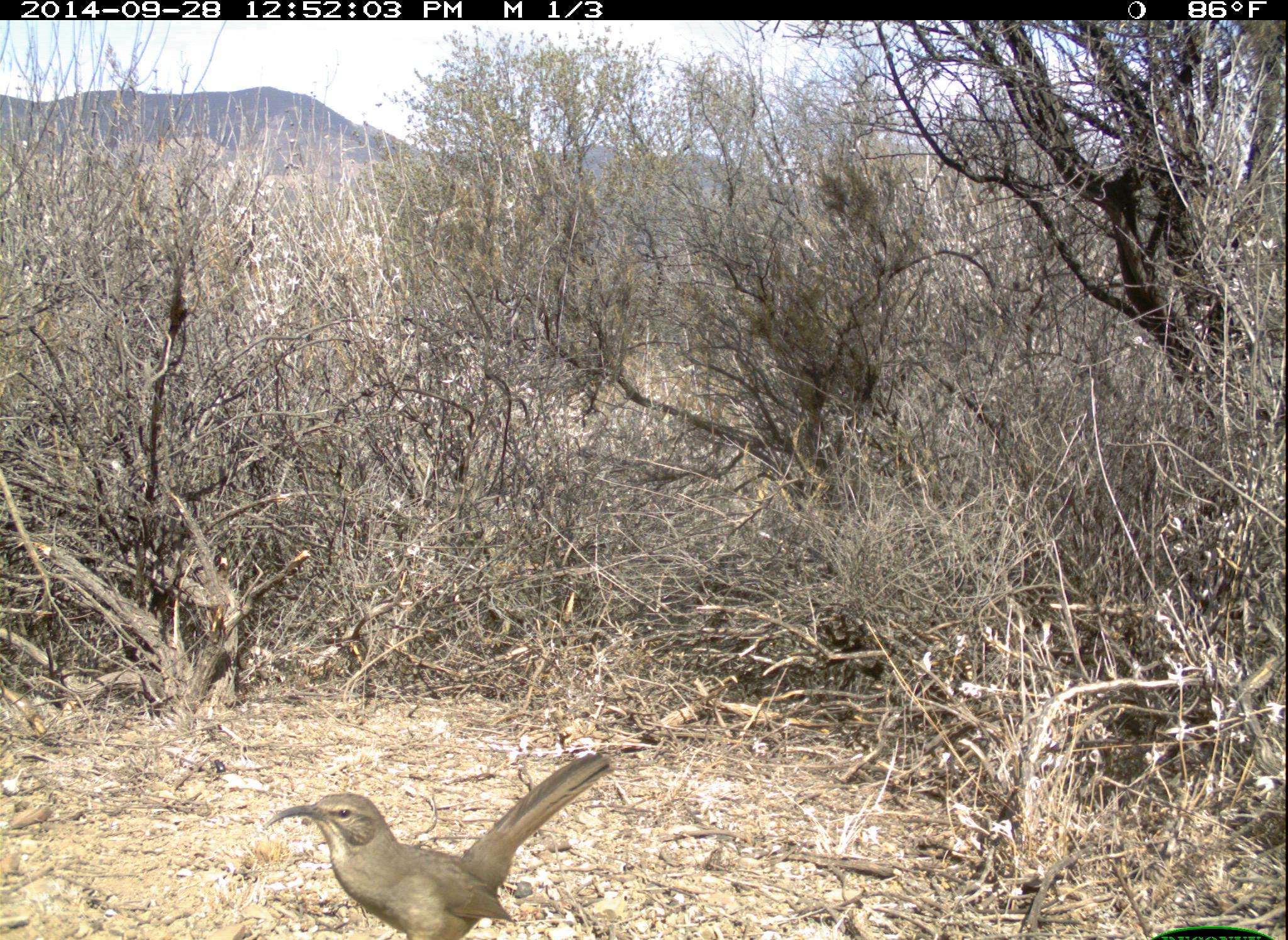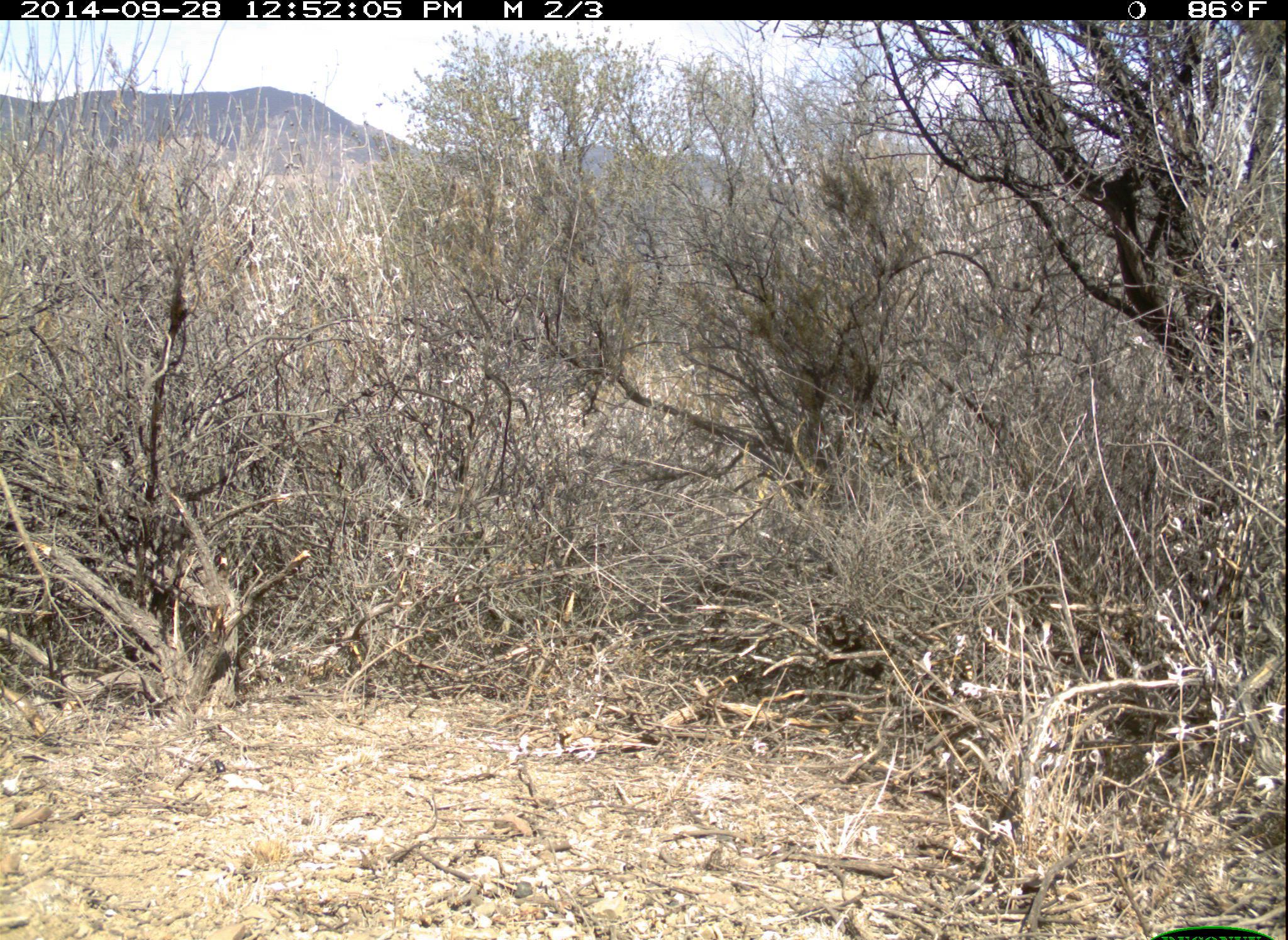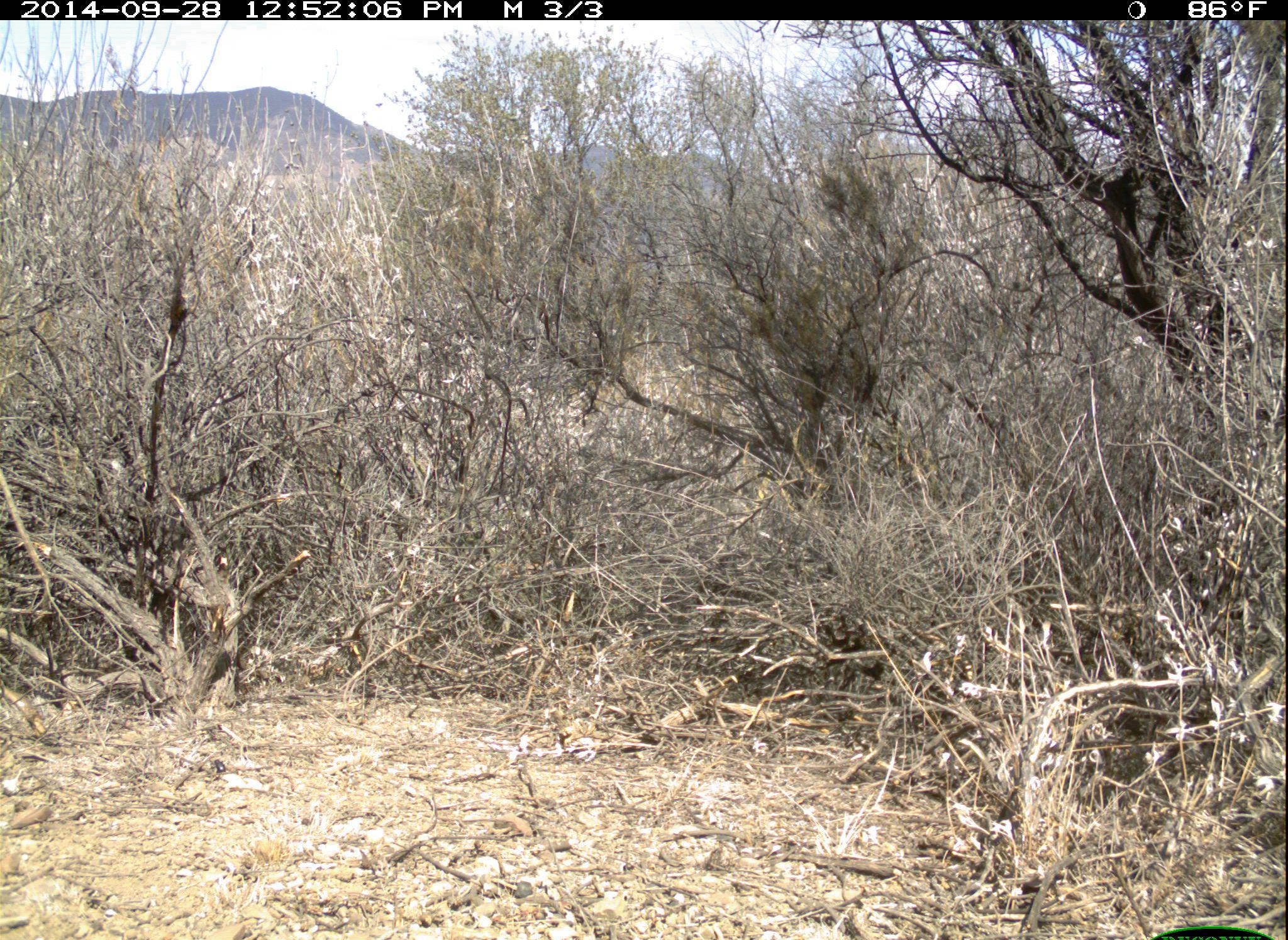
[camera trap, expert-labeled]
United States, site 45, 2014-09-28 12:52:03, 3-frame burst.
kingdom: Animalia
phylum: Chordata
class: Aves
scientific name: Aves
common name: bird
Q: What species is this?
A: Bird (Aves).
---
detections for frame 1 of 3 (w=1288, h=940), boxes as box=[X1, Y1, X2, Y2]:
bird: box=[265, 755, 620, 940]